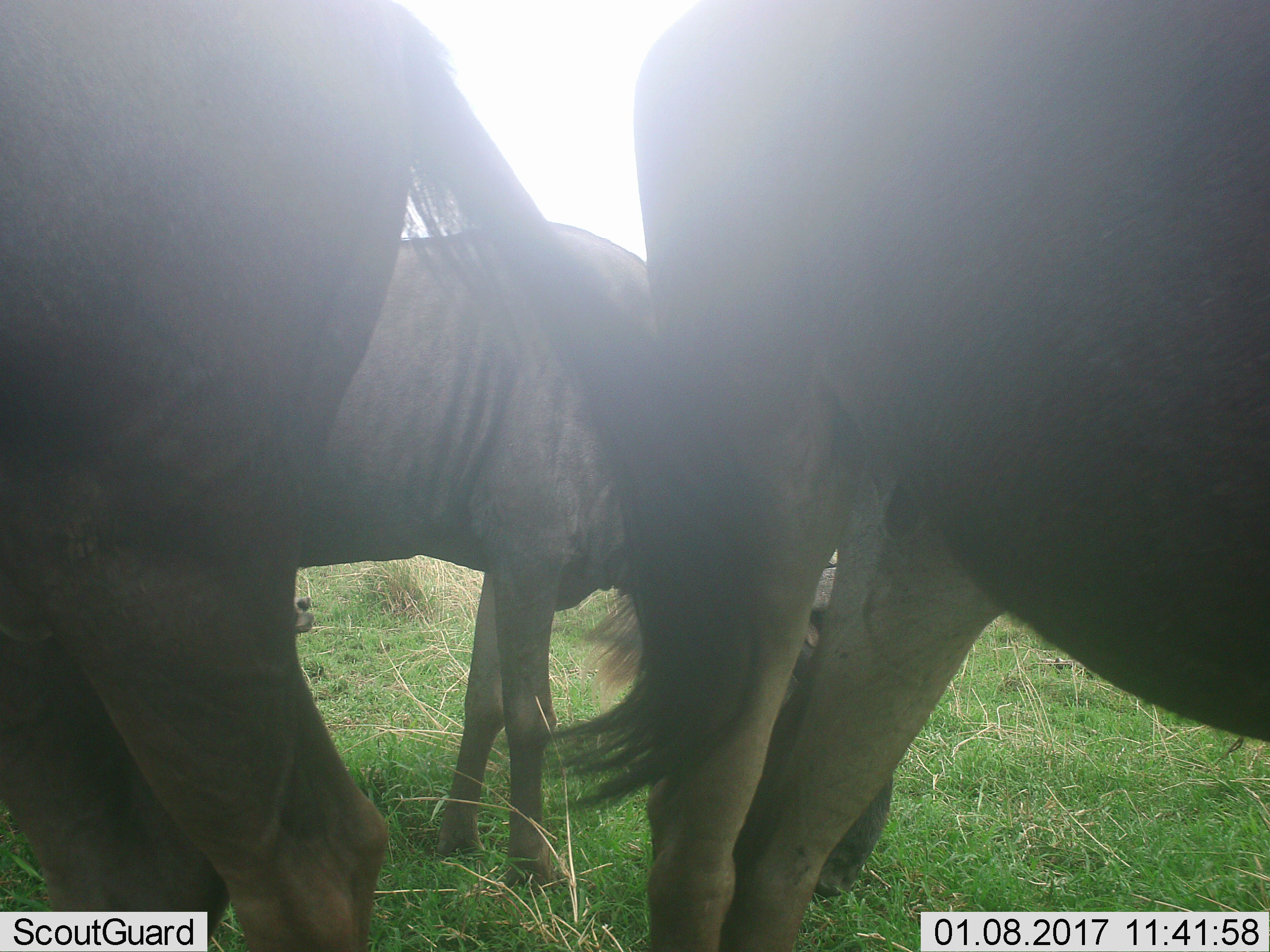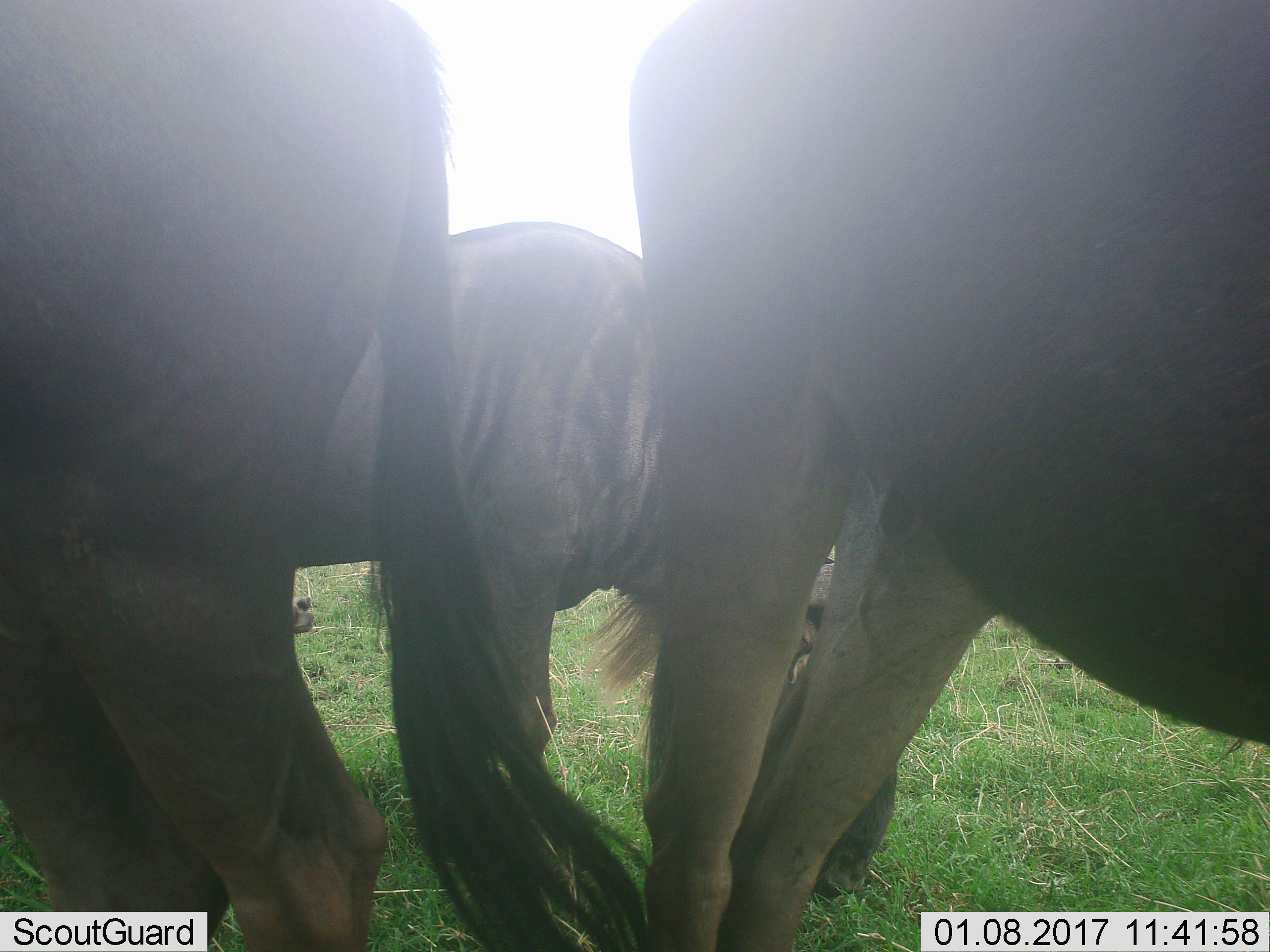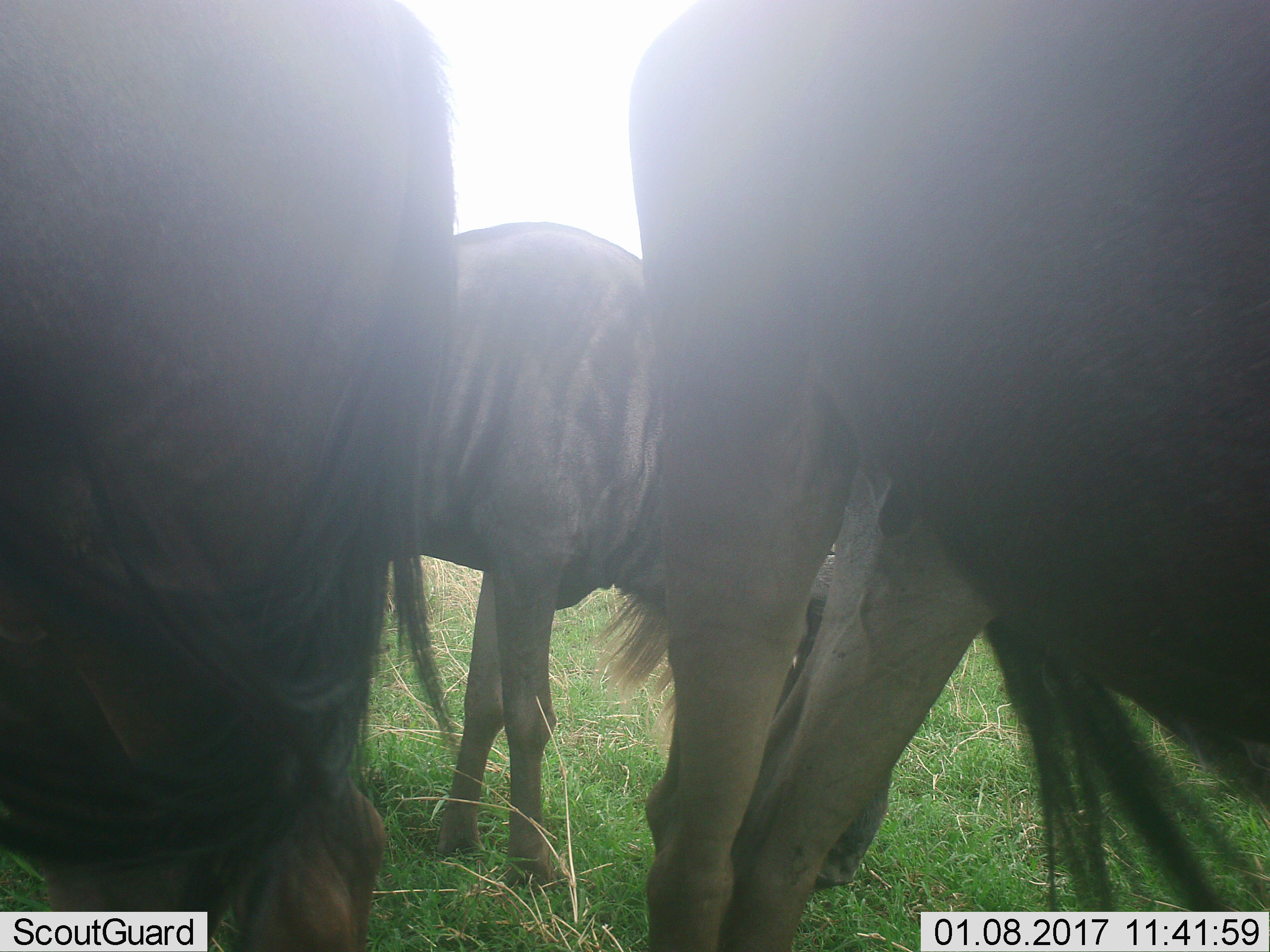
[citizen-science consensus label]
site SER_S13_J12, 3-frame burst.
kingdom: Animalia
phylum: Chordata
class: Mammalia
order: Artiodactyla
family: Bovidae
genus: Connochaetes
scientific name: Connochaetes taurinus taurinus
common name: blue wildebeest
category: wildebeestblue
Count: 3.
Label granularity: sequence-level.